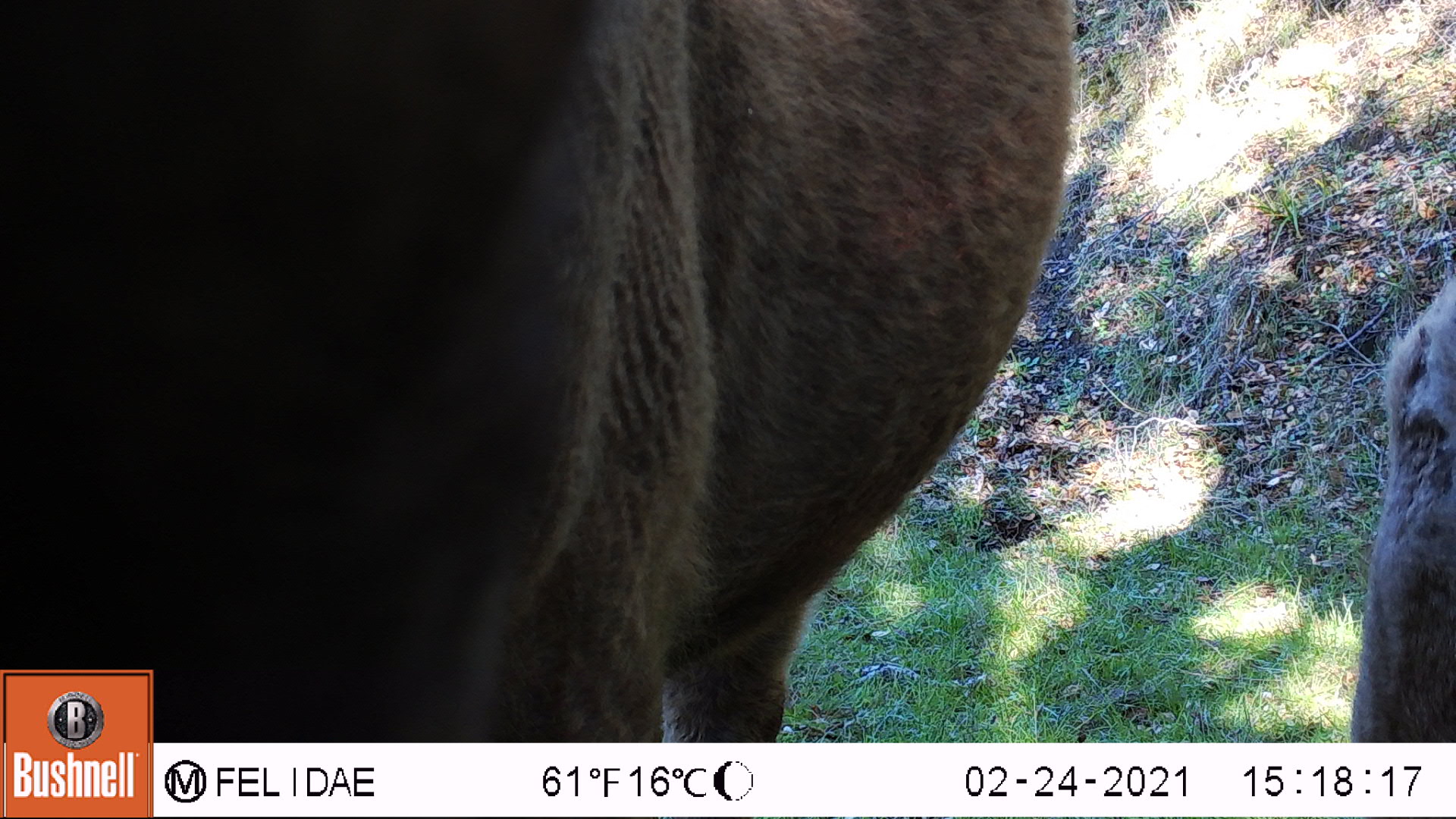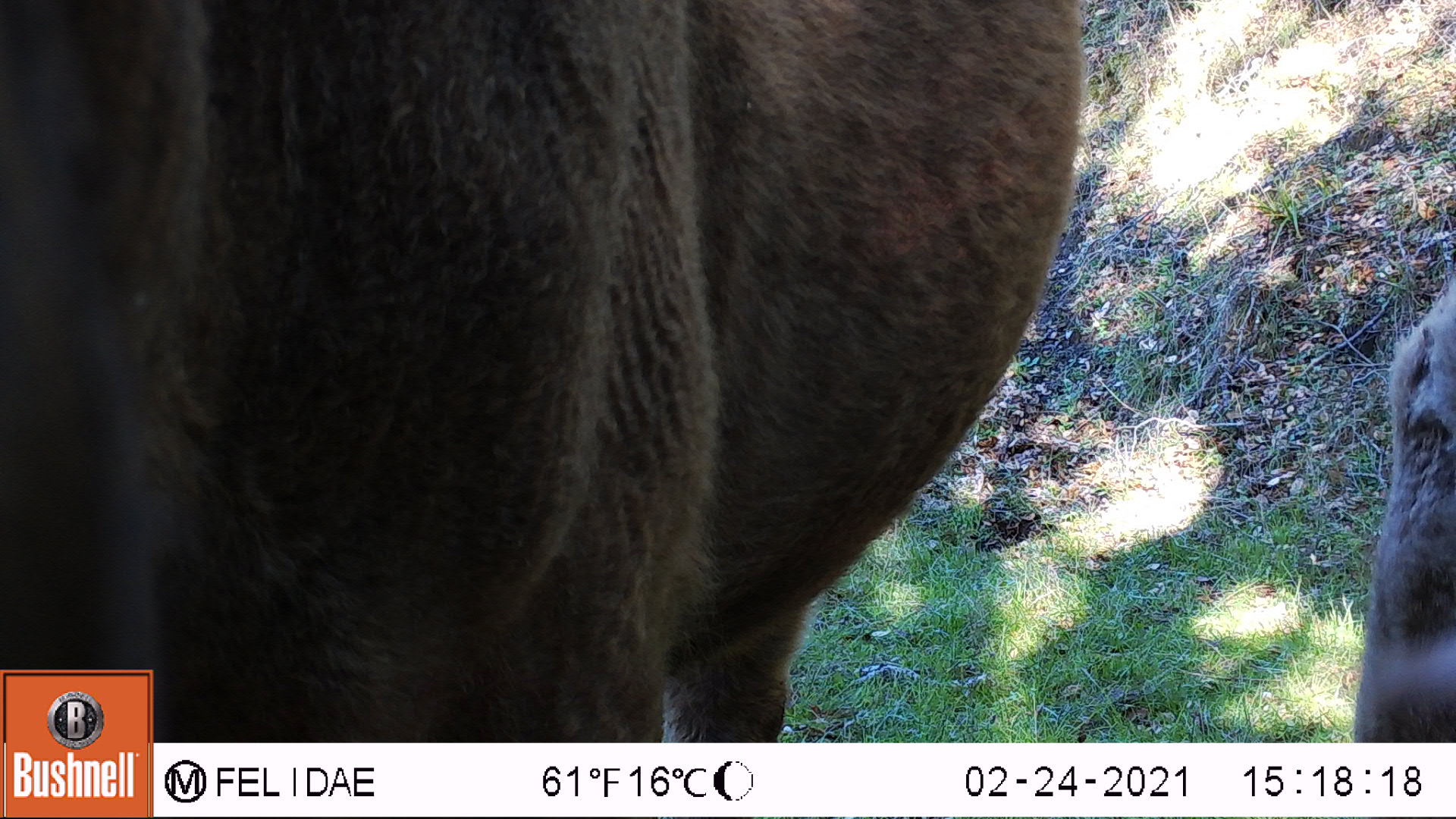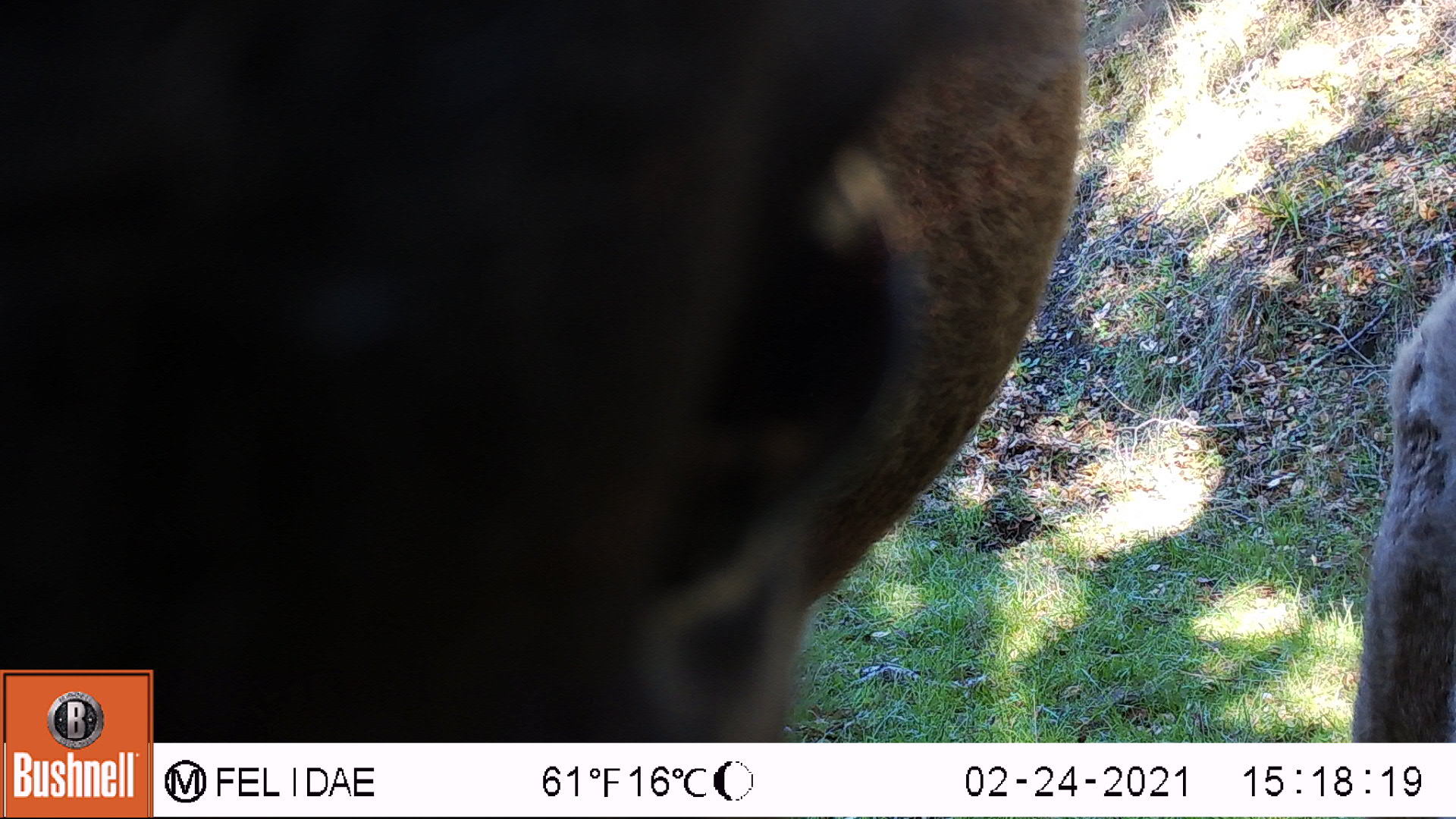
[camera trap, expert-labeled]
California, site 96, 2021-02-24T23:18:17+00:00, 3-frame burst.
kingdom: Animalia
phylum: Chordata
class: Mammalia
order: Artiodactyla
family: Bovidae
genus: Bos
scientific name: Bos taurus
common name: domestic cattle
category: cattle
Cattle (domestic cattle) (Bos taurus).